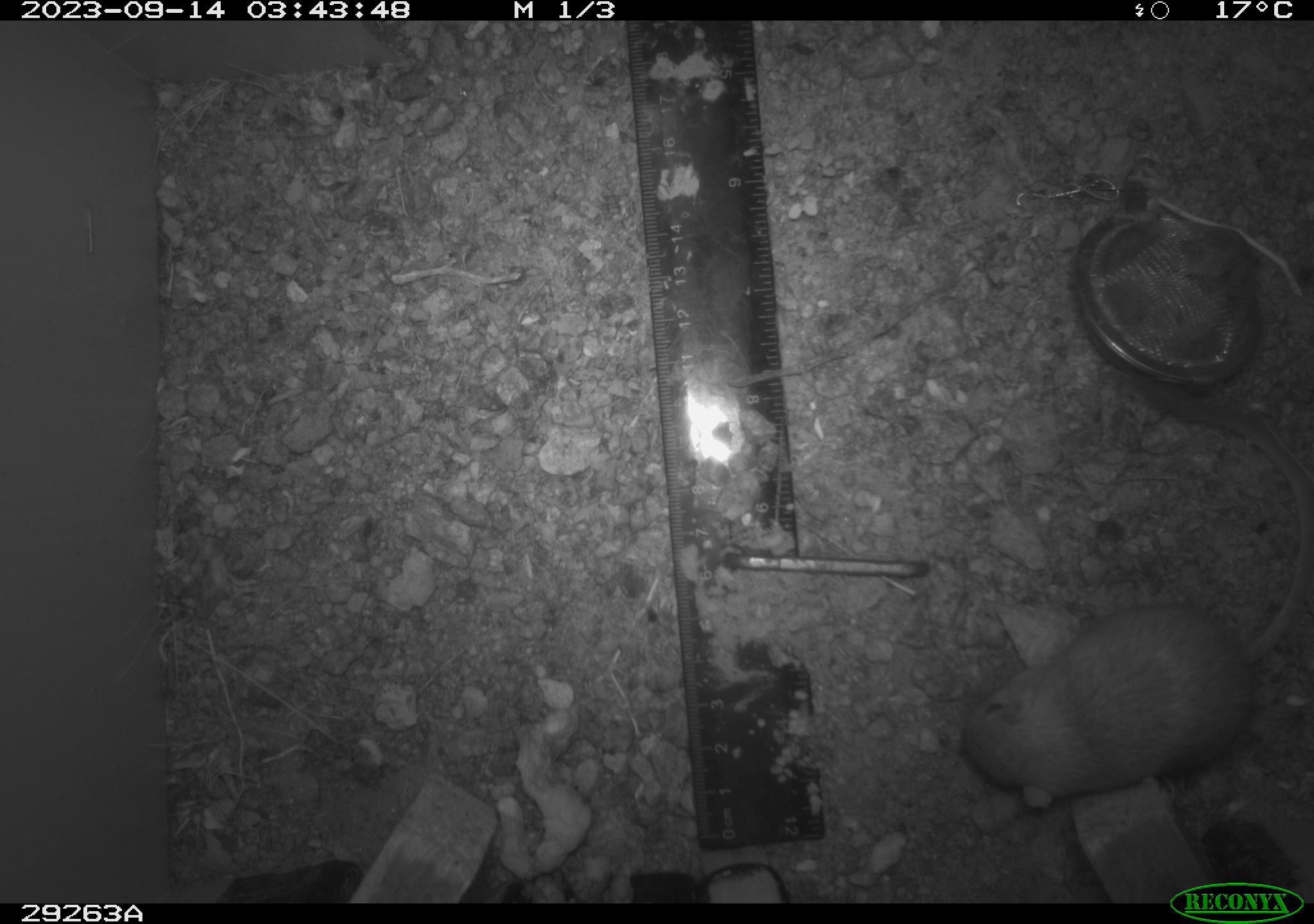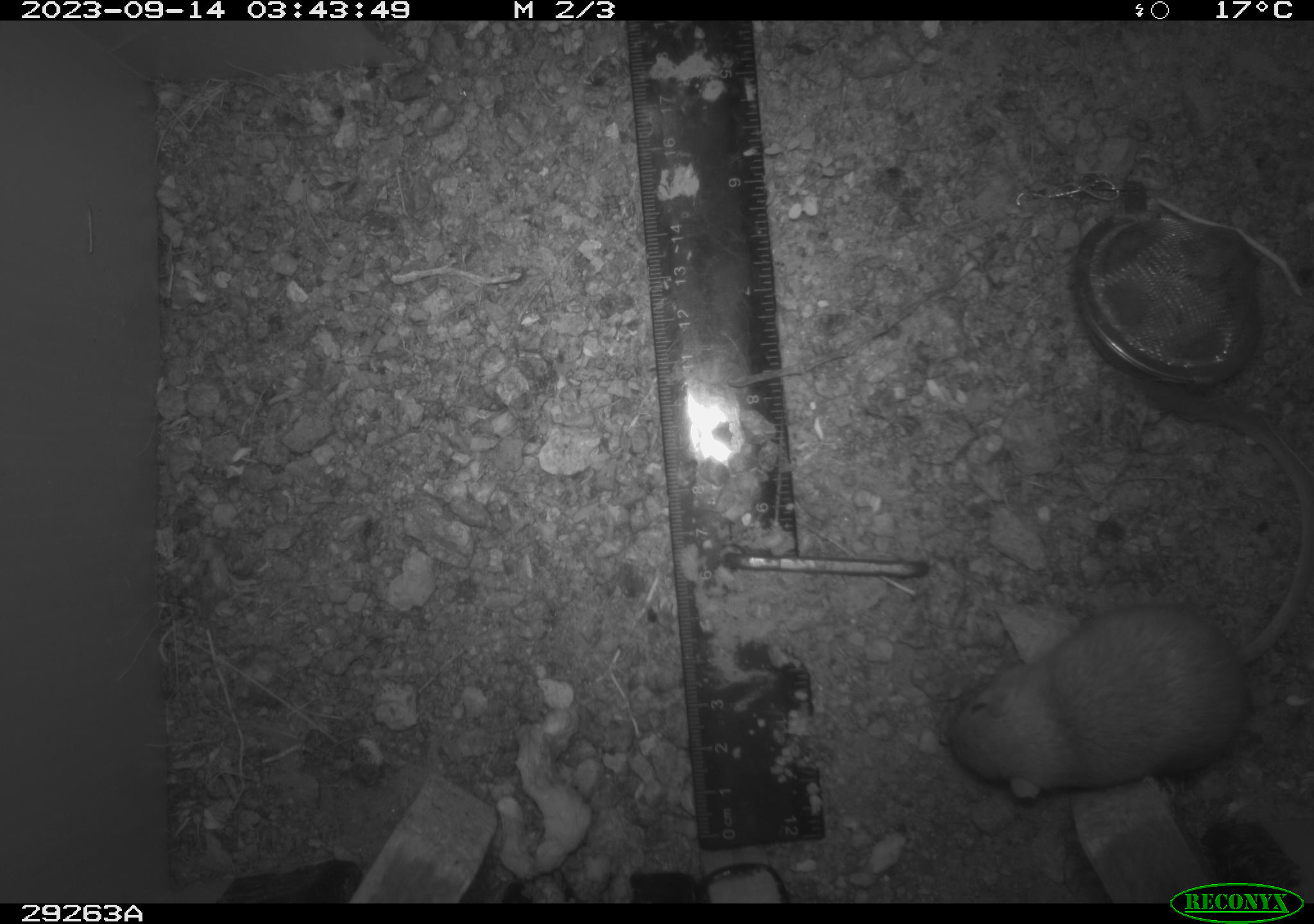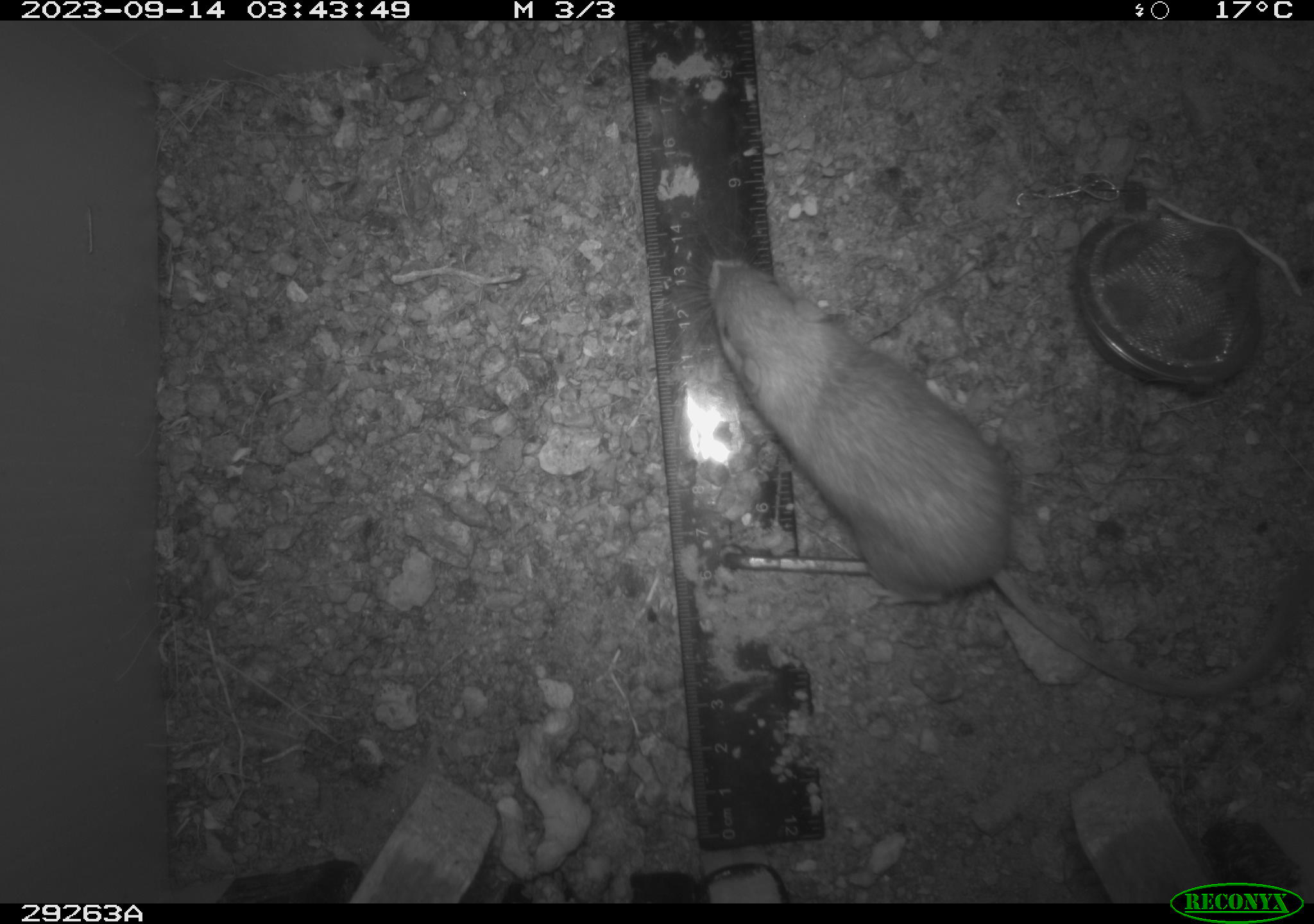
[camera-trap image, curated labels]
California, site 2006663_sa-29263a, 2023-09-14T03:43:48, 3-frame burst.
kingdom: Animalia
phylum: Chordata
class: Mammalia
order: Rodentia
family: Heteromyidae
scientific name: Heteromyidae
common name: kangaroo rats and pocket mice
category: heteromyidae family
Heteromyidae family (kangaroo rats and pocket mice) (Heteromyidae).